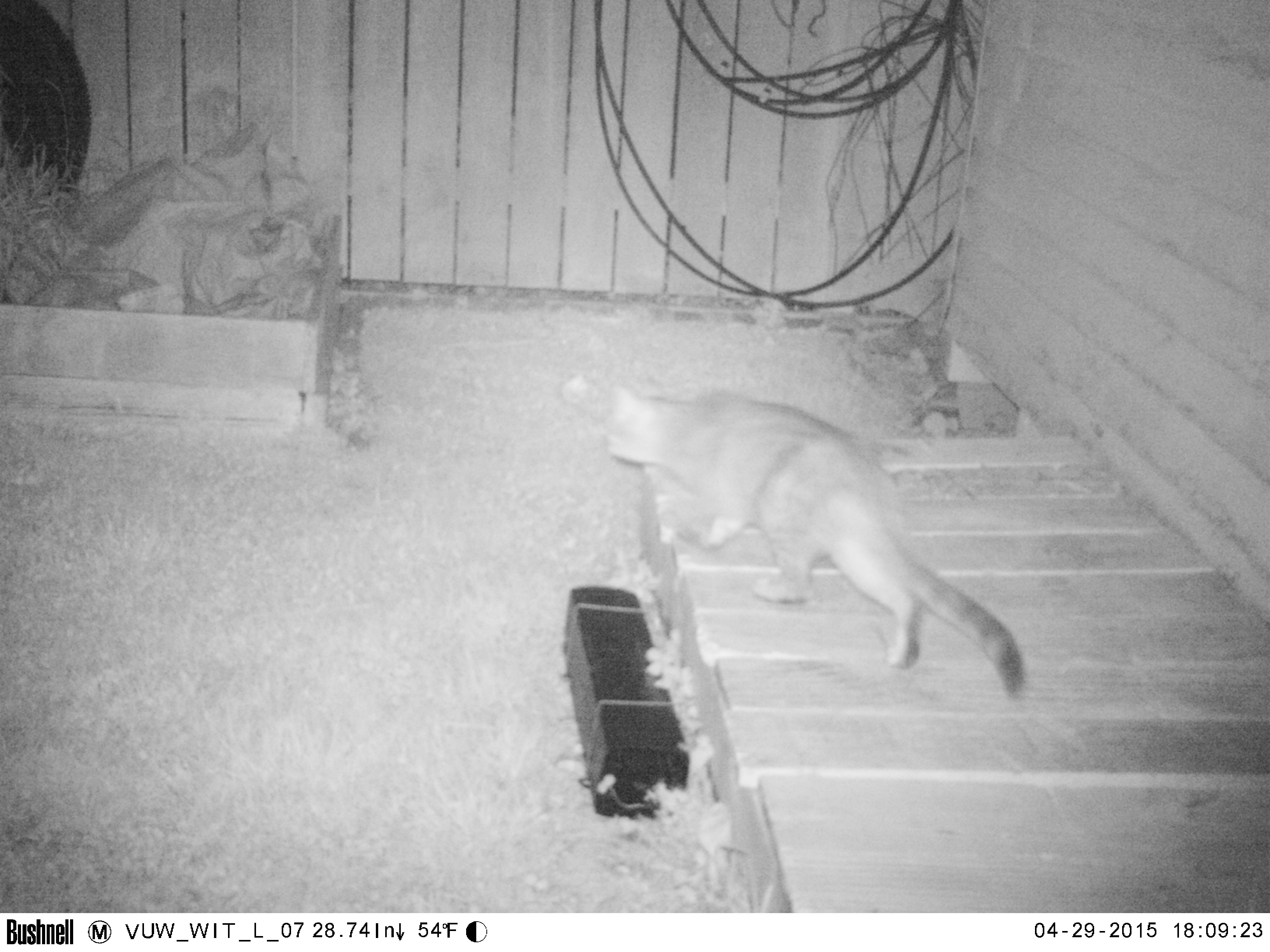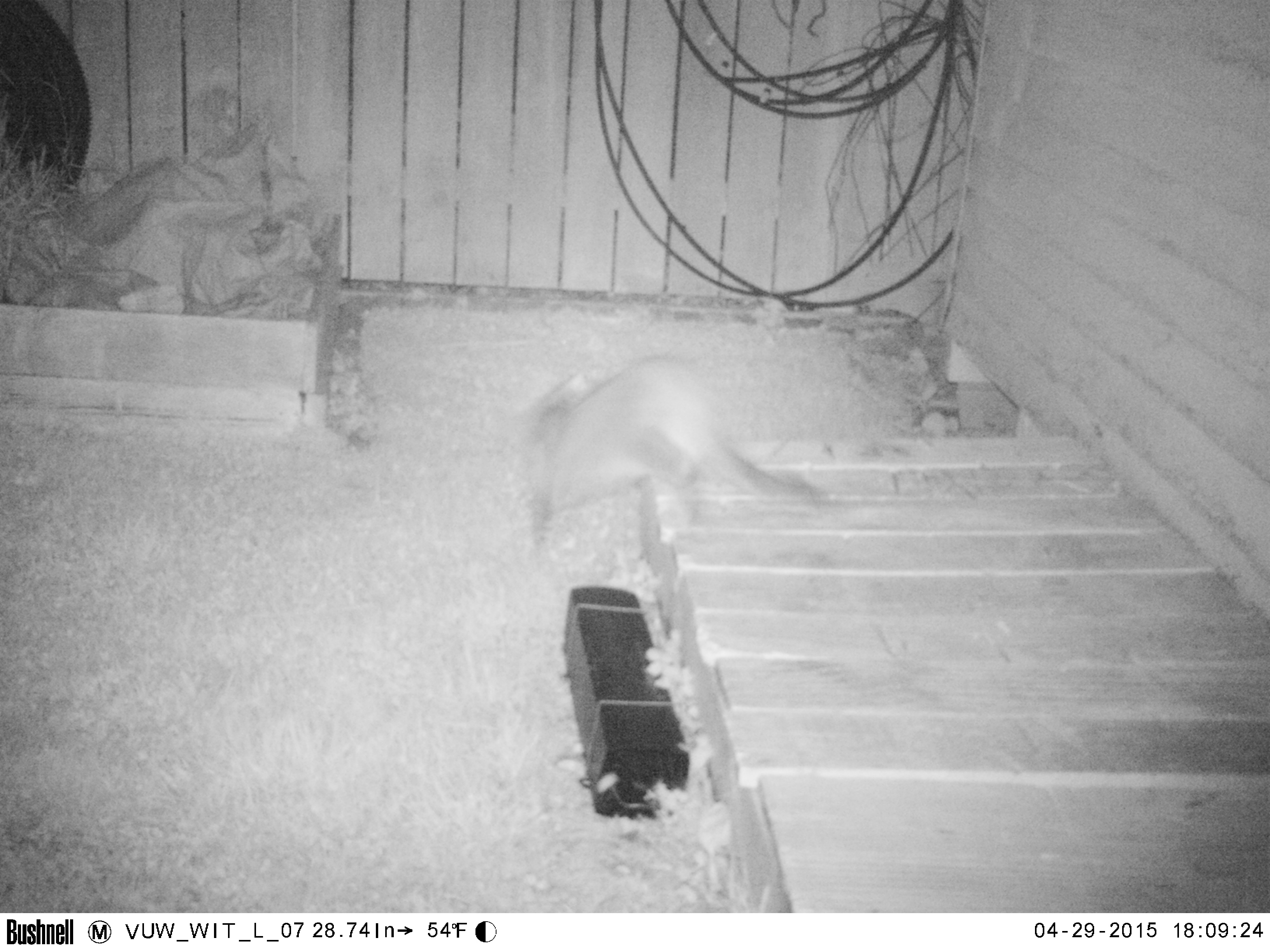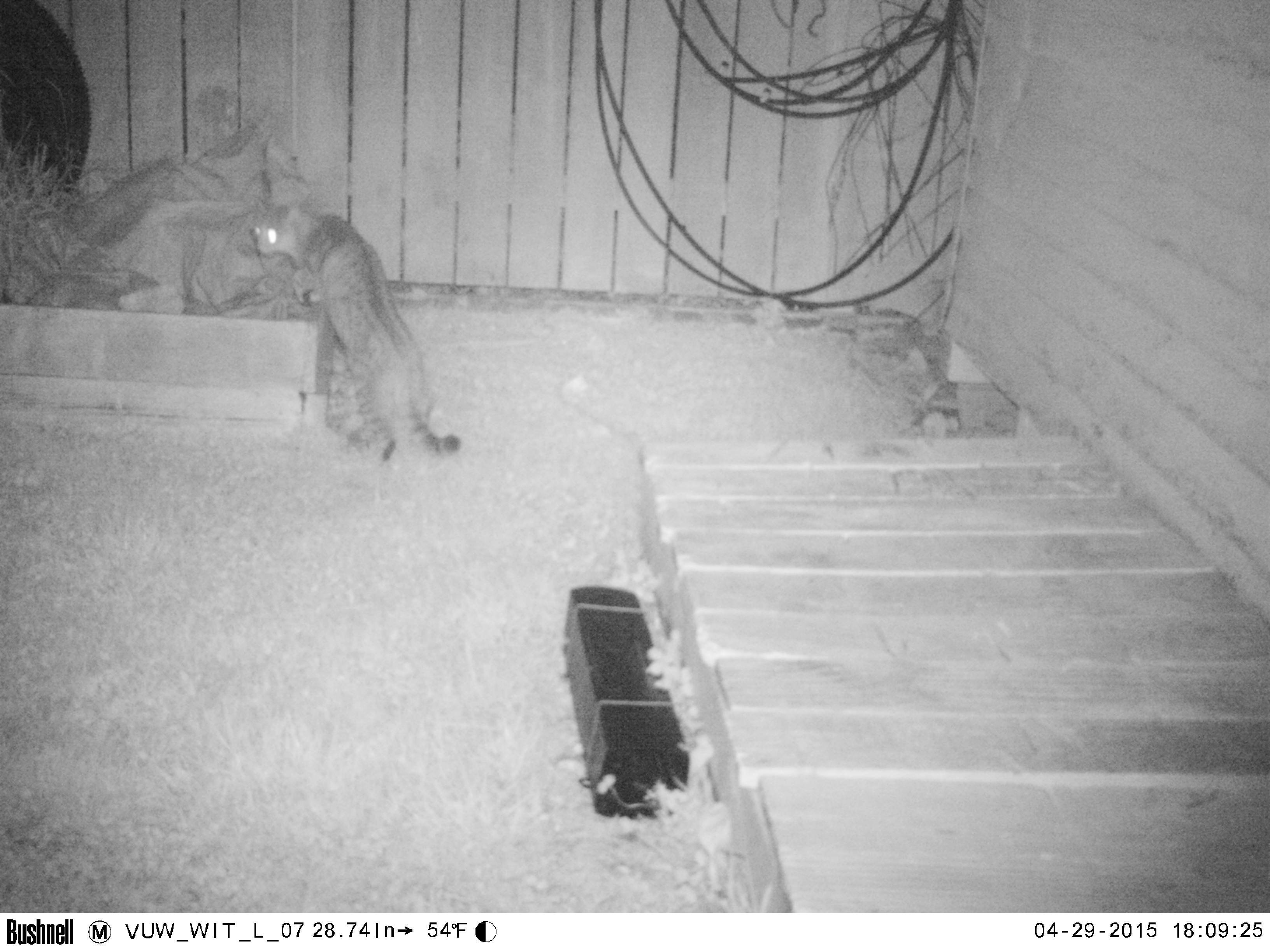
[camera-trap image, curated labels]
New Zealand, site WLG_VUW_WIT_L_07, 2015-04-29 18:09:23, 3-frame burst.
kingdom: Animalia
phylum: Chordata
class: Mammalia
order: Carnivora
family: Felidae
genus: Felis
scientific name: Felis catus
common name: domestic cat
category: cat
Cat (domestic cat) (Felis catus).